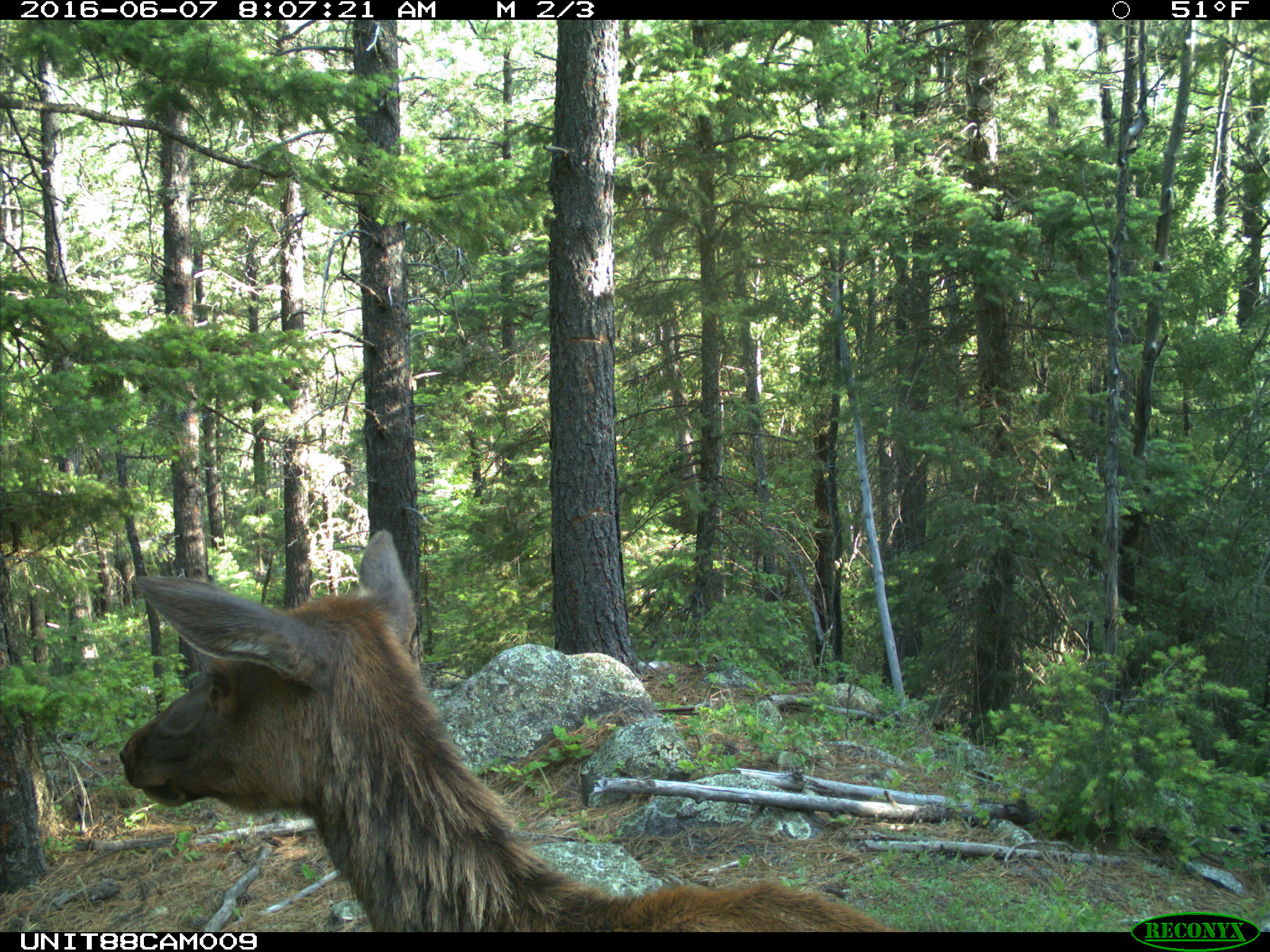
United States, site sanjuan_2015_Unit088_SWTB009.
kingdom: Animalia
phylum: Chordata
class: Mammalia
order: Artiodactyla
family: Cervidae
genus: Cervus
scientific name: Cervus elaphus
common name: red deer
Cervus elaphus (red deer).